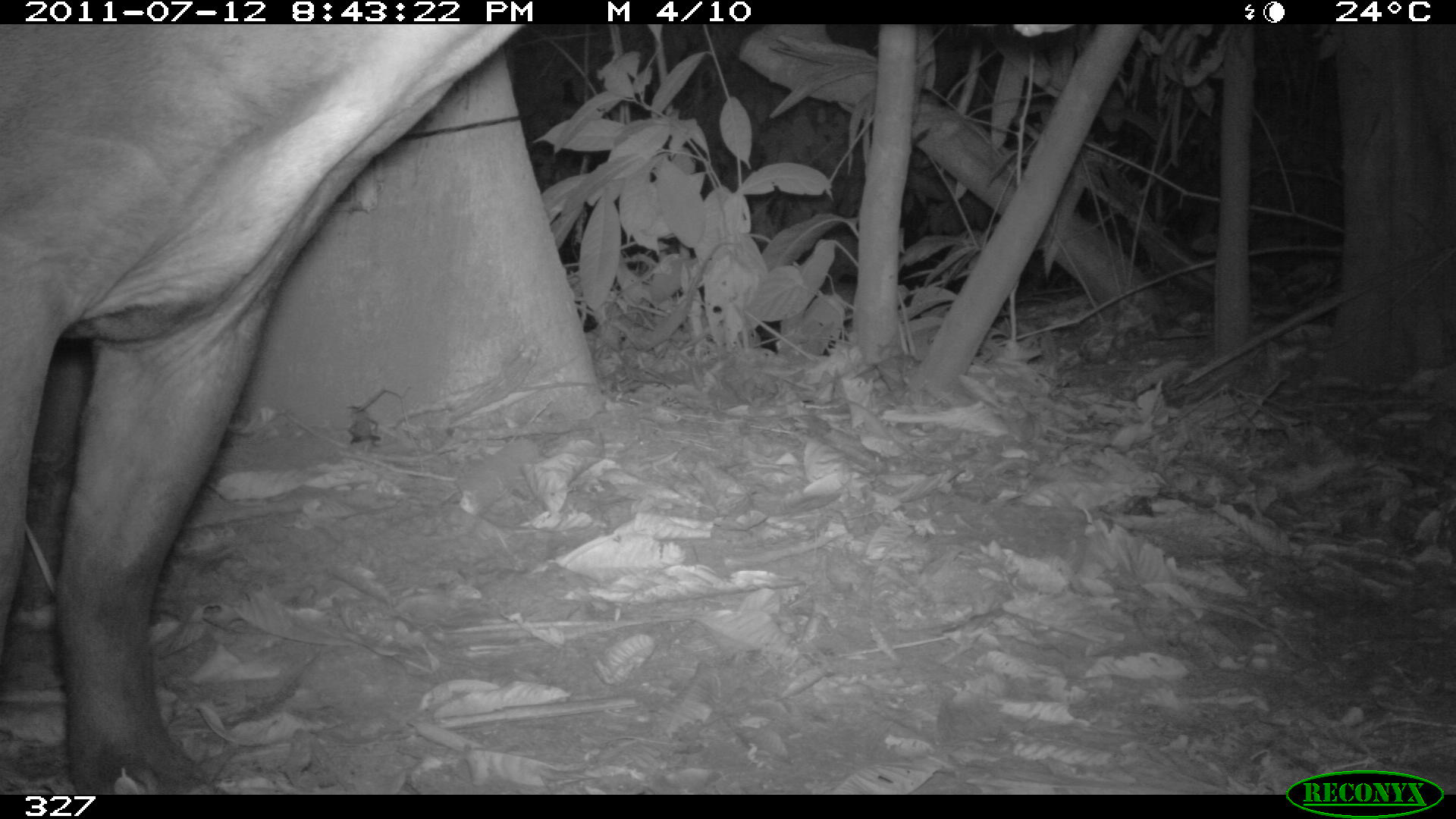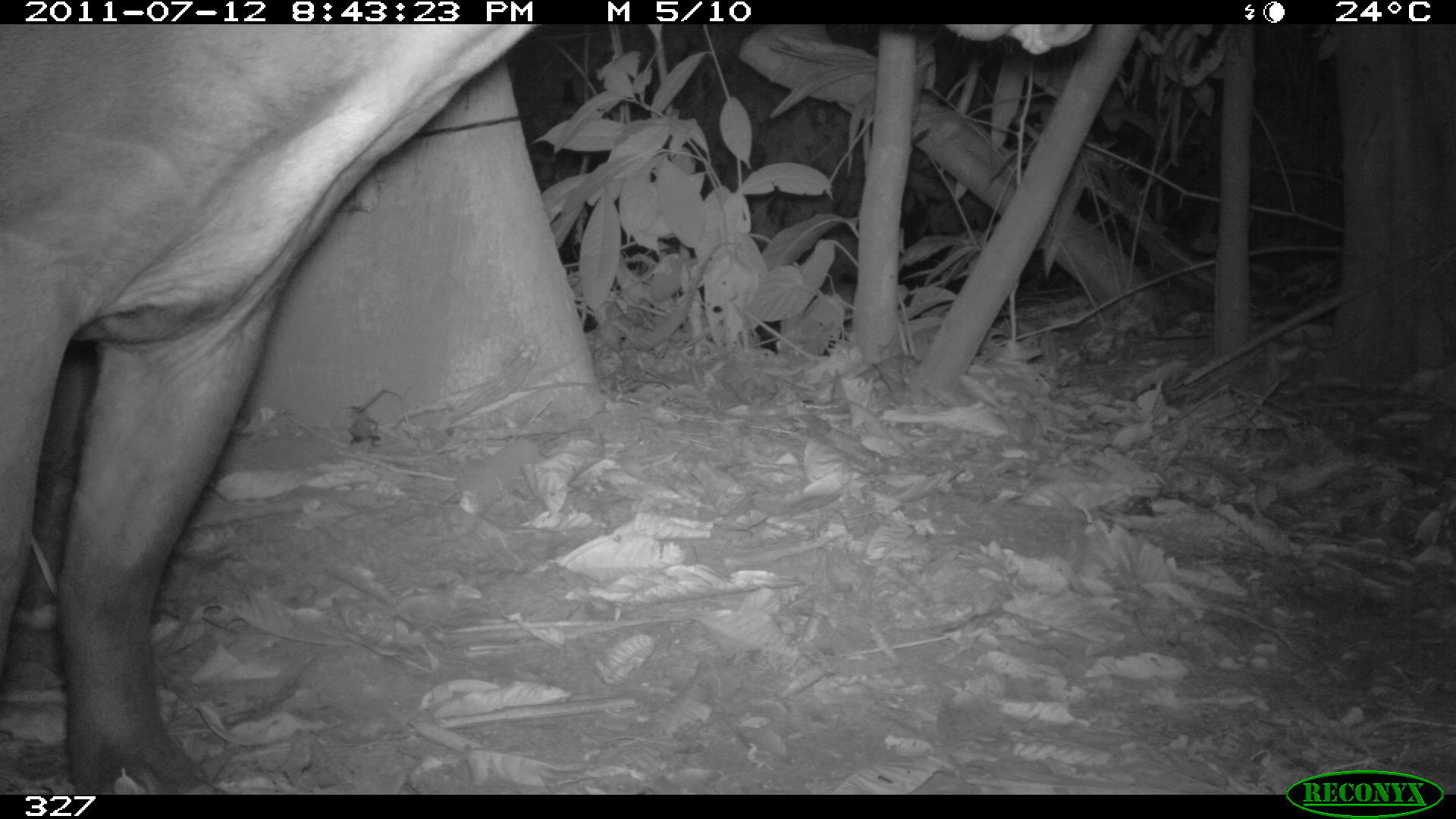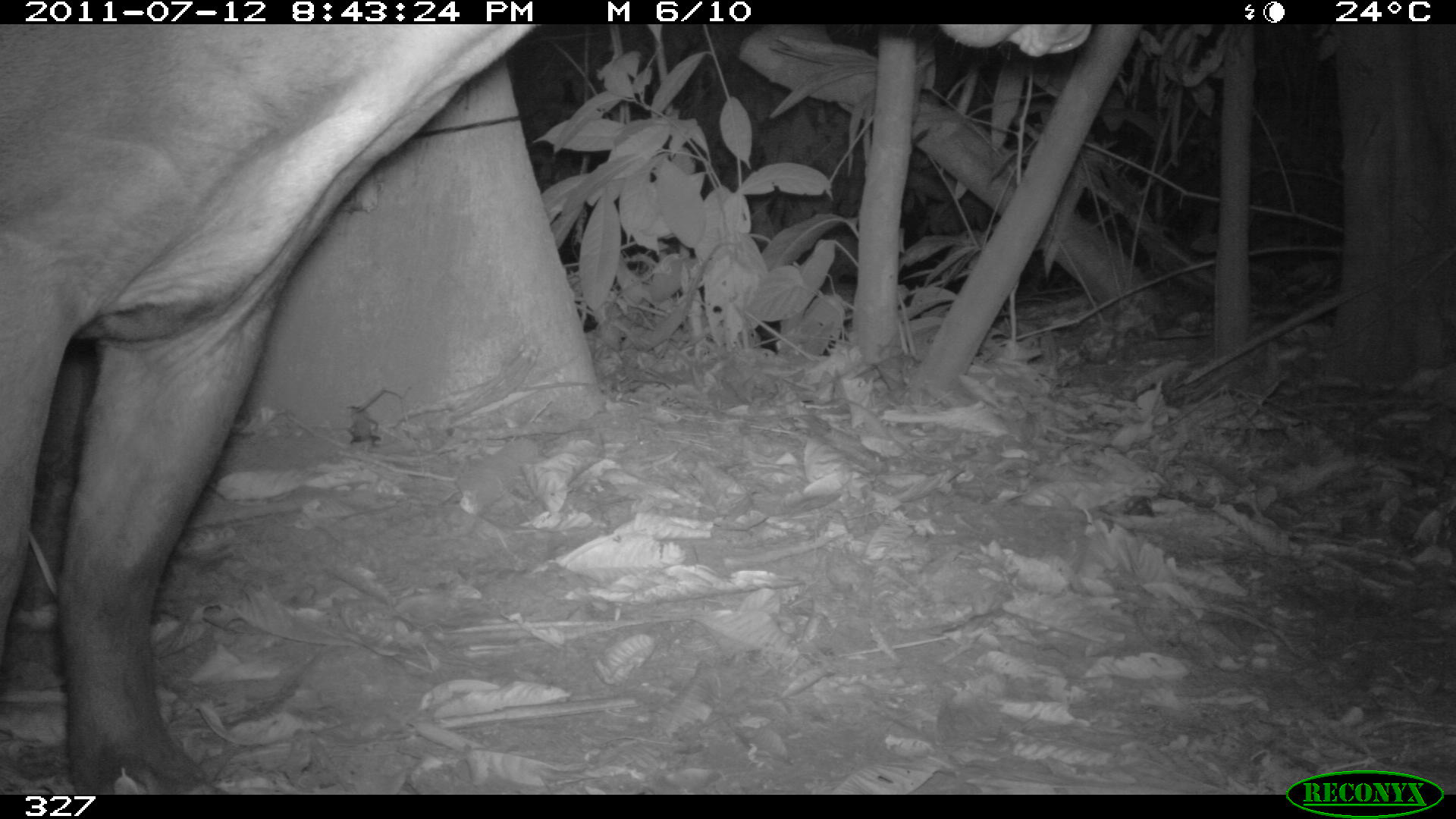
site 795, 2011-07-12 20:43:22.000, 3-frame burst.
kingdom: Animalia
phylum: Chordata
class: Mammalia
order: Perissodactyla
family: Tapiridae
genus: Tapirus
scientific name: Tapirus terrestris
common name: south american tapir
Tapirus terrestris (south american tapir).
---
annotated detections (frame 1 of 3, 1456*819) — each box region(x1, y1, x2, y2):
tapirus terrestris: region(0, 23, 1073, 790)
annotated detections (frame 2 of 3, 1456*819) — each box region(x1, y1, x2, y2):
tapirus terrestris: region(0, 23, 1088, 790)